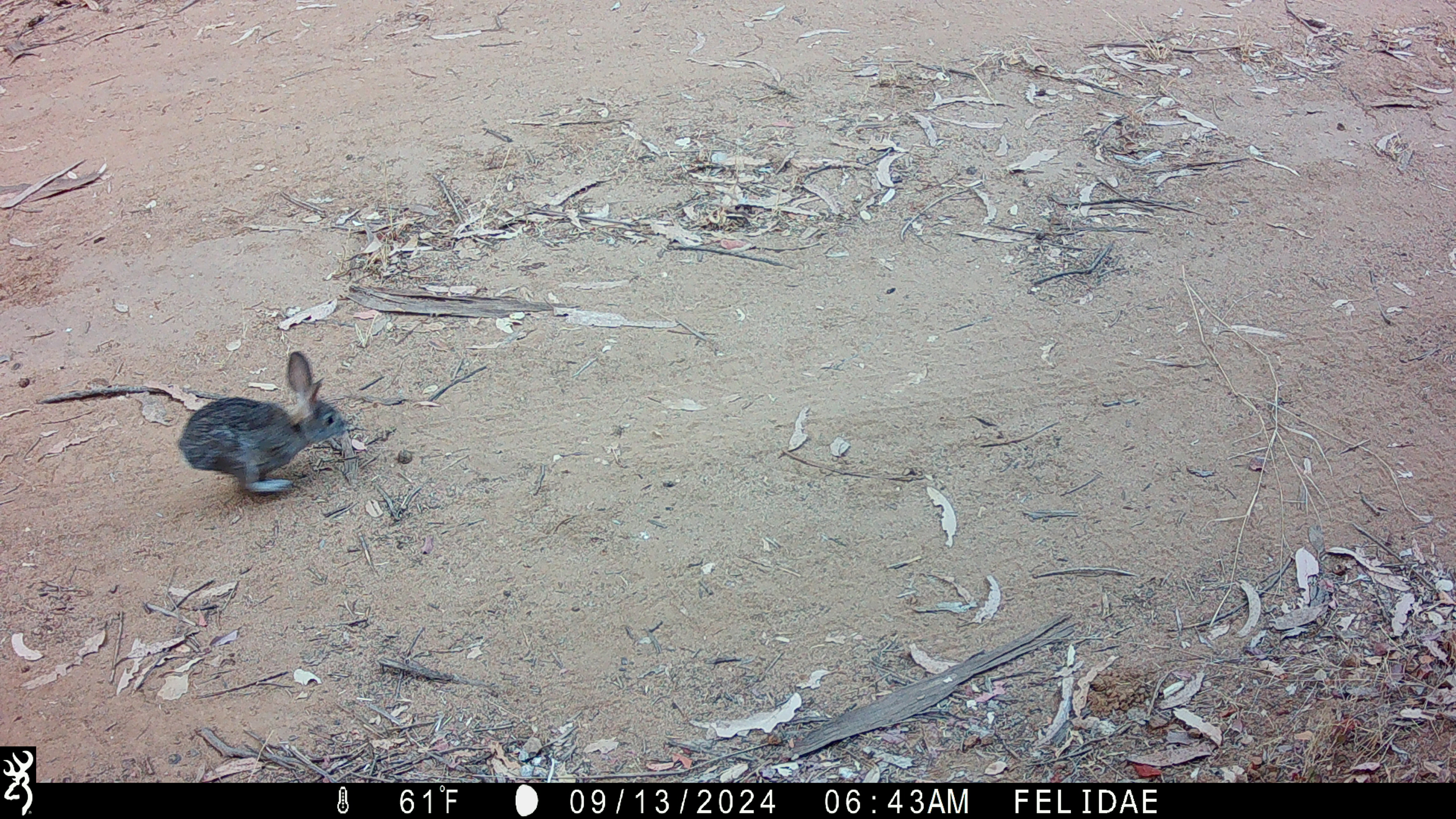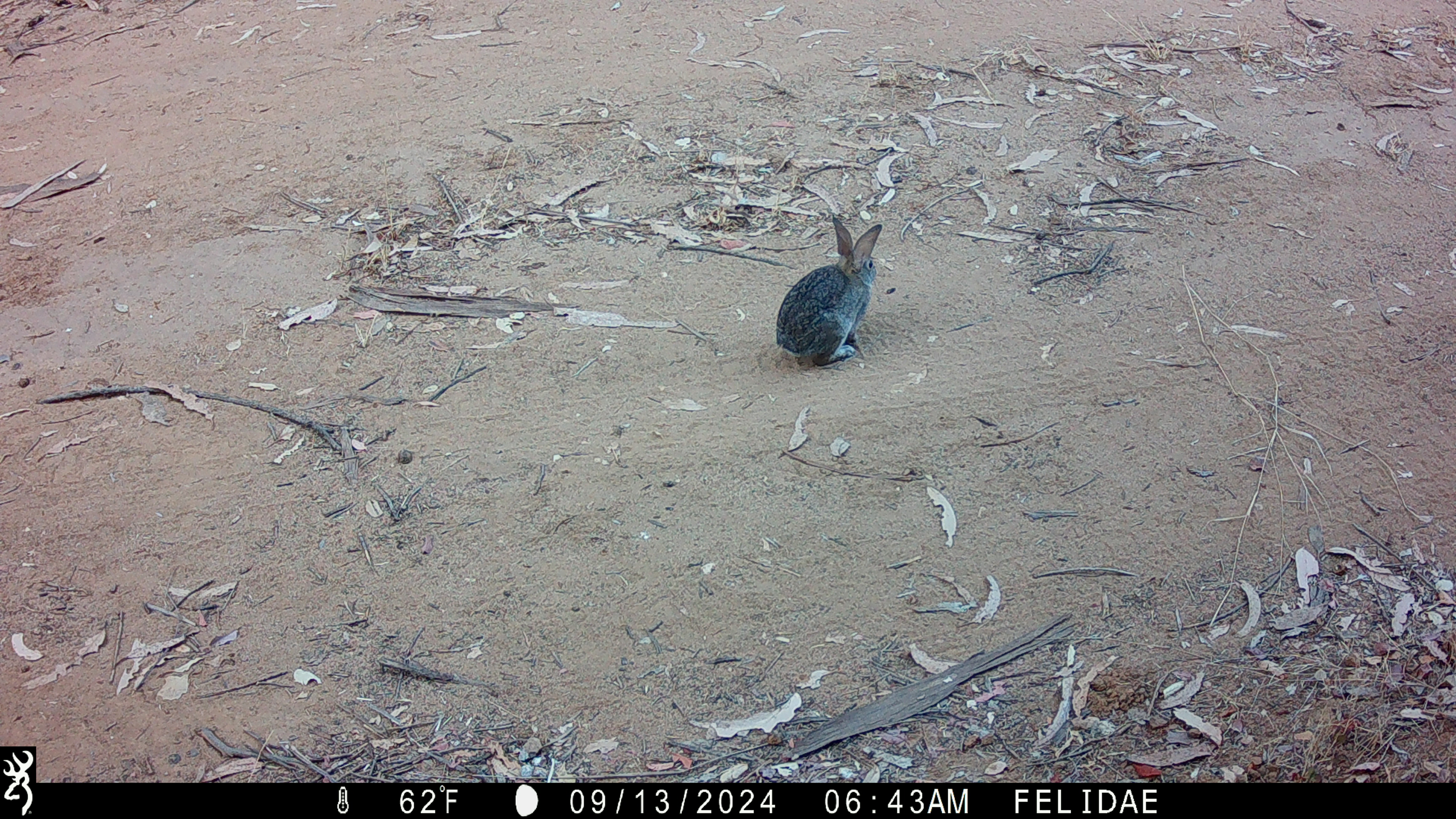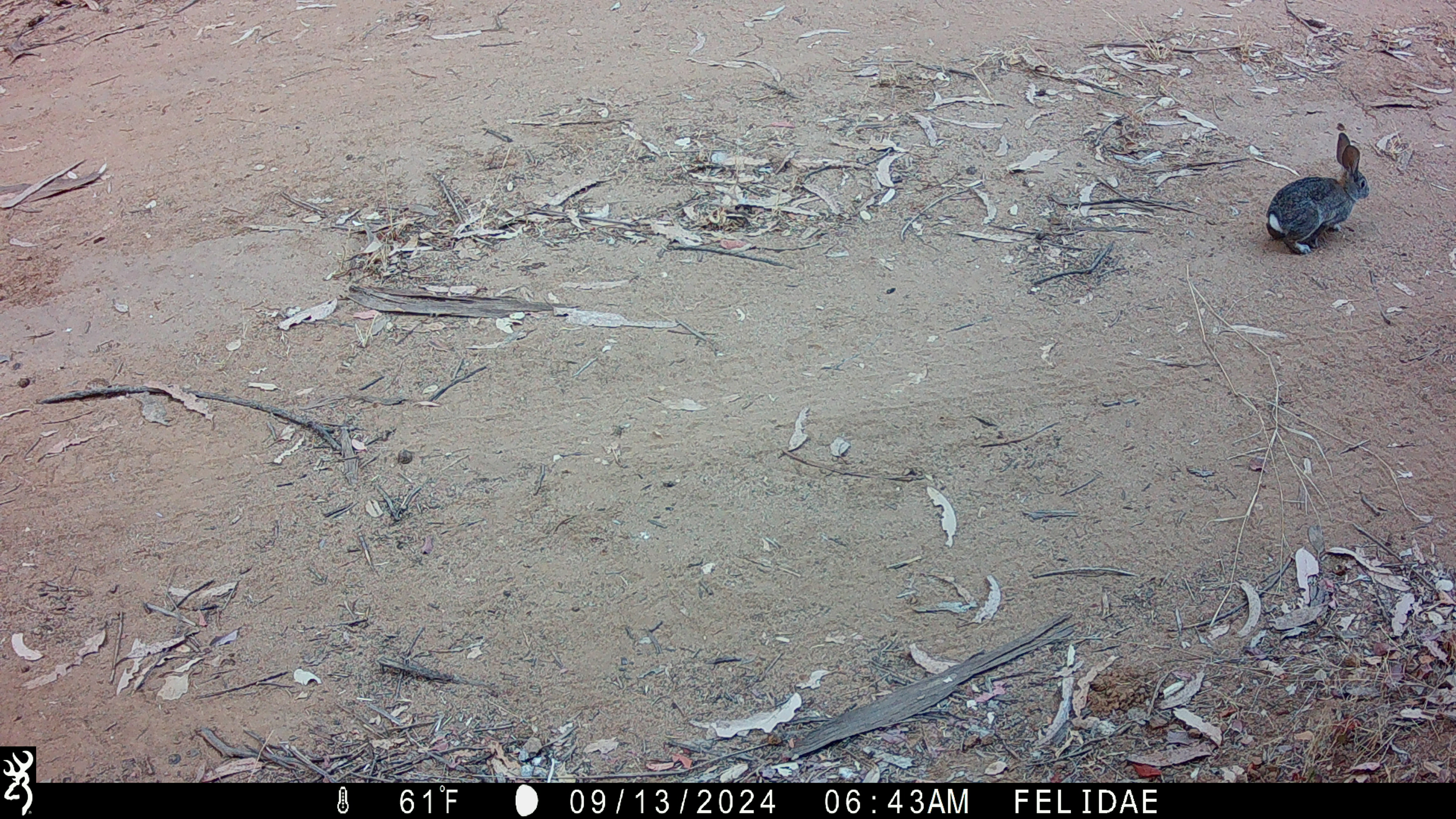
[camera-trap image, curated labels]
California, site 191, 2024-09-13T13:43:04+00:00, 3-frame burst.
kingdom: Animalia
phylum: Chordata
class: Mammalia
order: Lagomorpha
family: Leporidae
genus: Sylvilagus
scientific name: Sylvilagus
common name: cottontail rabbit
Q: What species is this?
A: Cottontail rabbit (Sylvilagus).